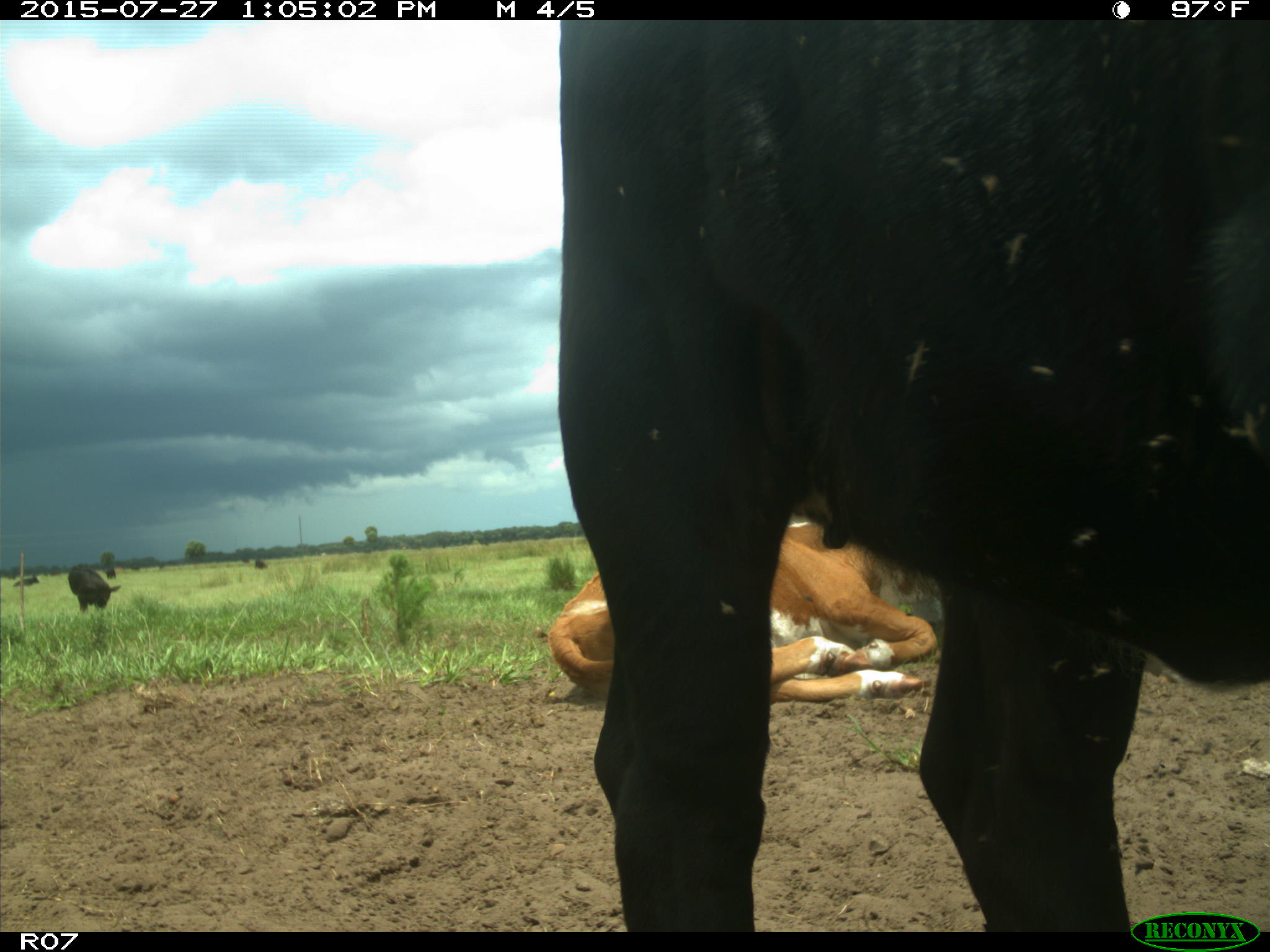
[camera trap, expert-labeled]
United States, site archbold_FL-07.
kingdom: Animalia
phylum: Chordata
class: Mammalia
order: Artiodactyla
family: Bovidae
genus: Bos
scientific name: Bos taurus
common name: domestic cow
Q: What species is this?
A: Bos taurus (domestic cow).